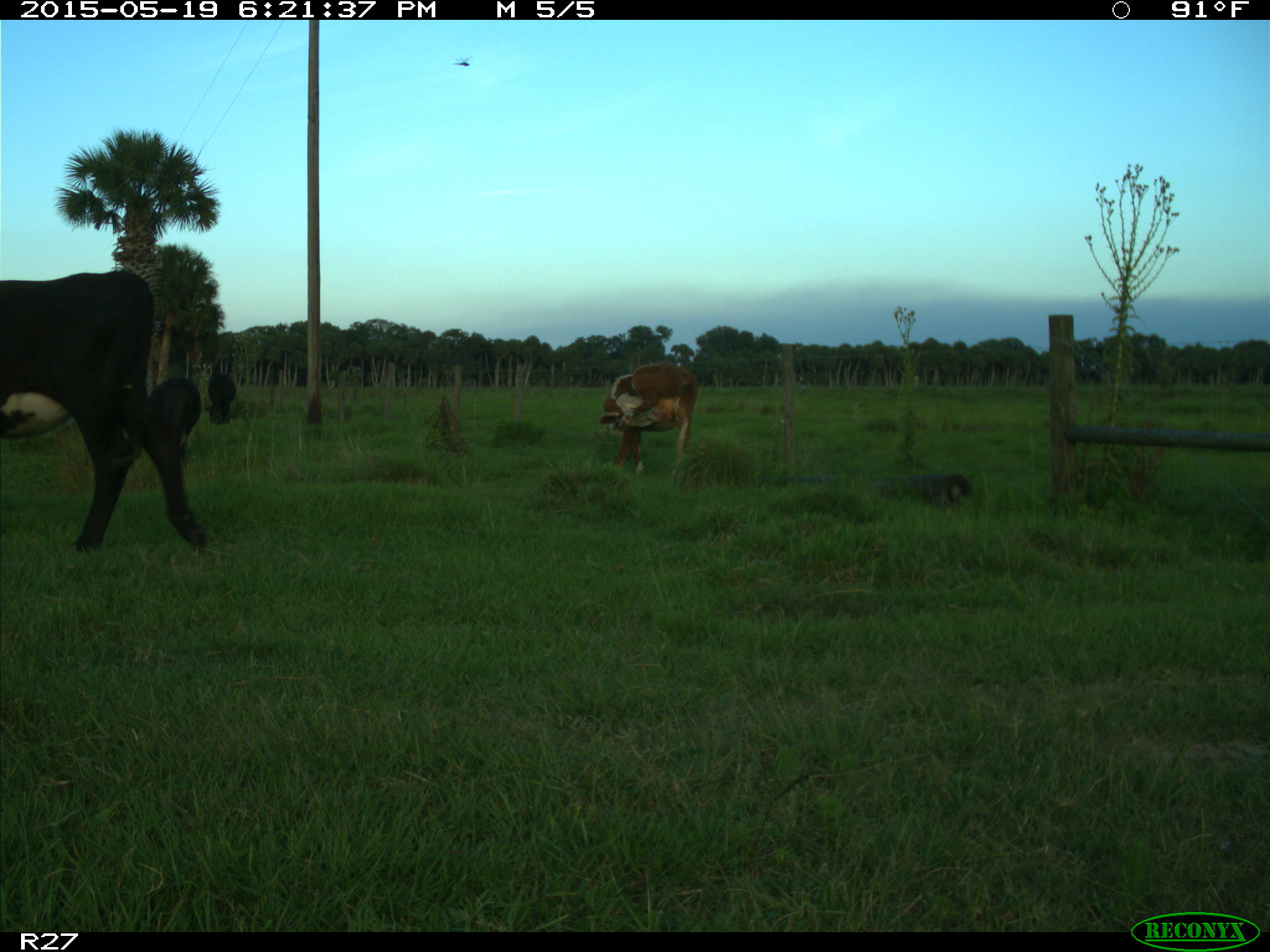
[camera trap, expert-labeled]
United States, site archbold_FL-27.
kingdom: Animalia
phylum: Chordata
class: Mammalia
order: Artiodactyla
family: Bovidae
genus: Bos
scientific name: Bos taurus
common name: domestic cow